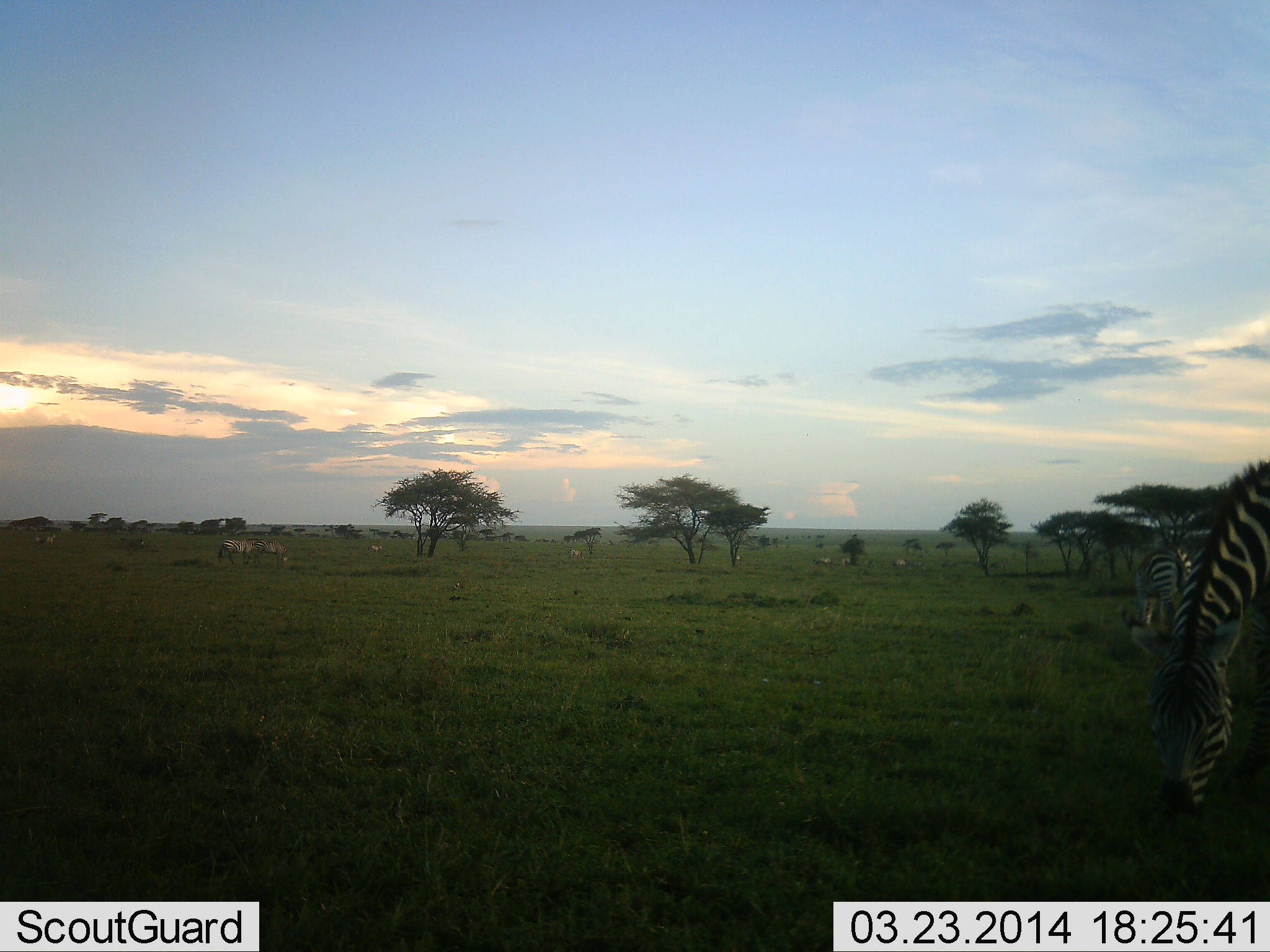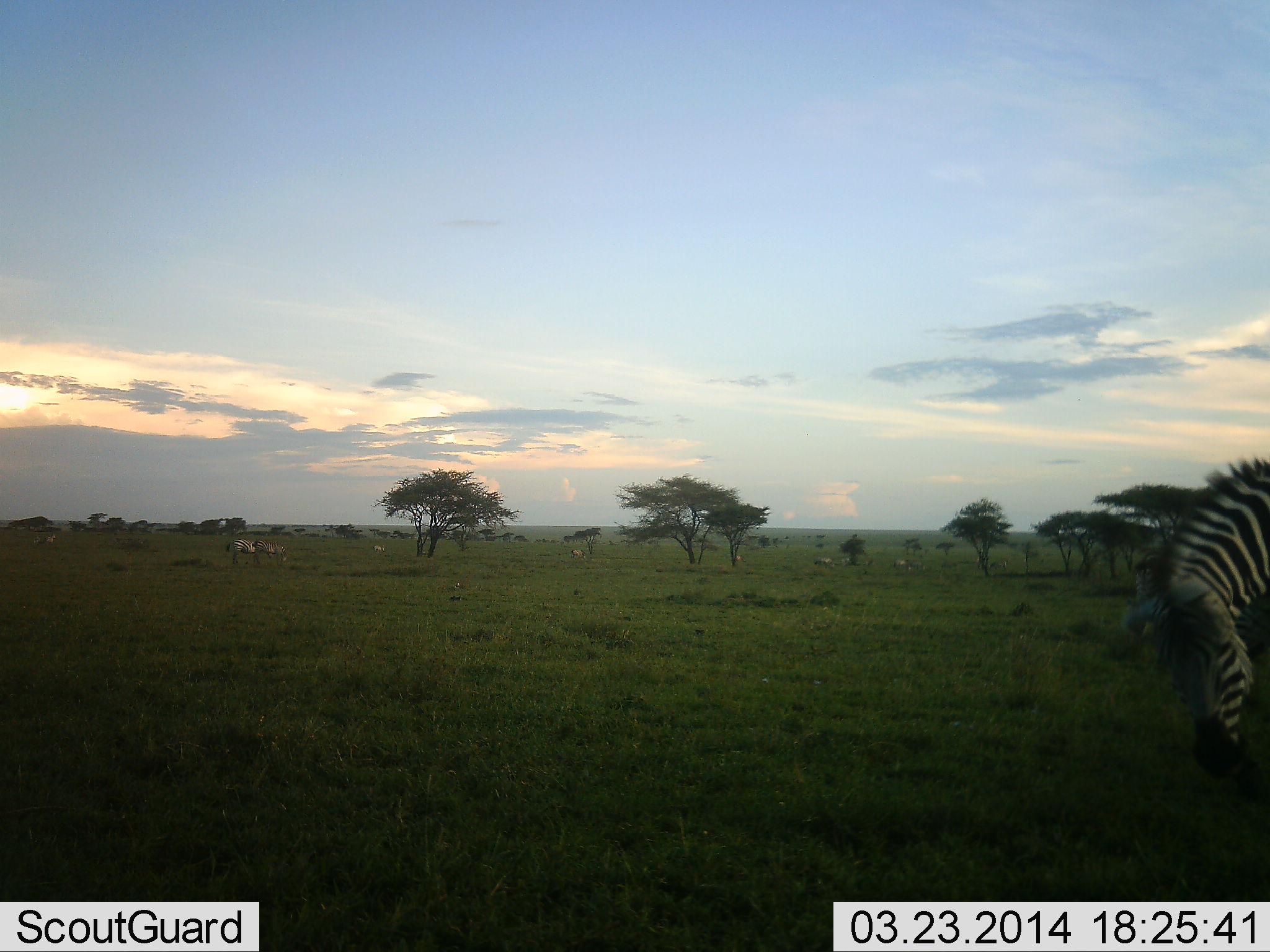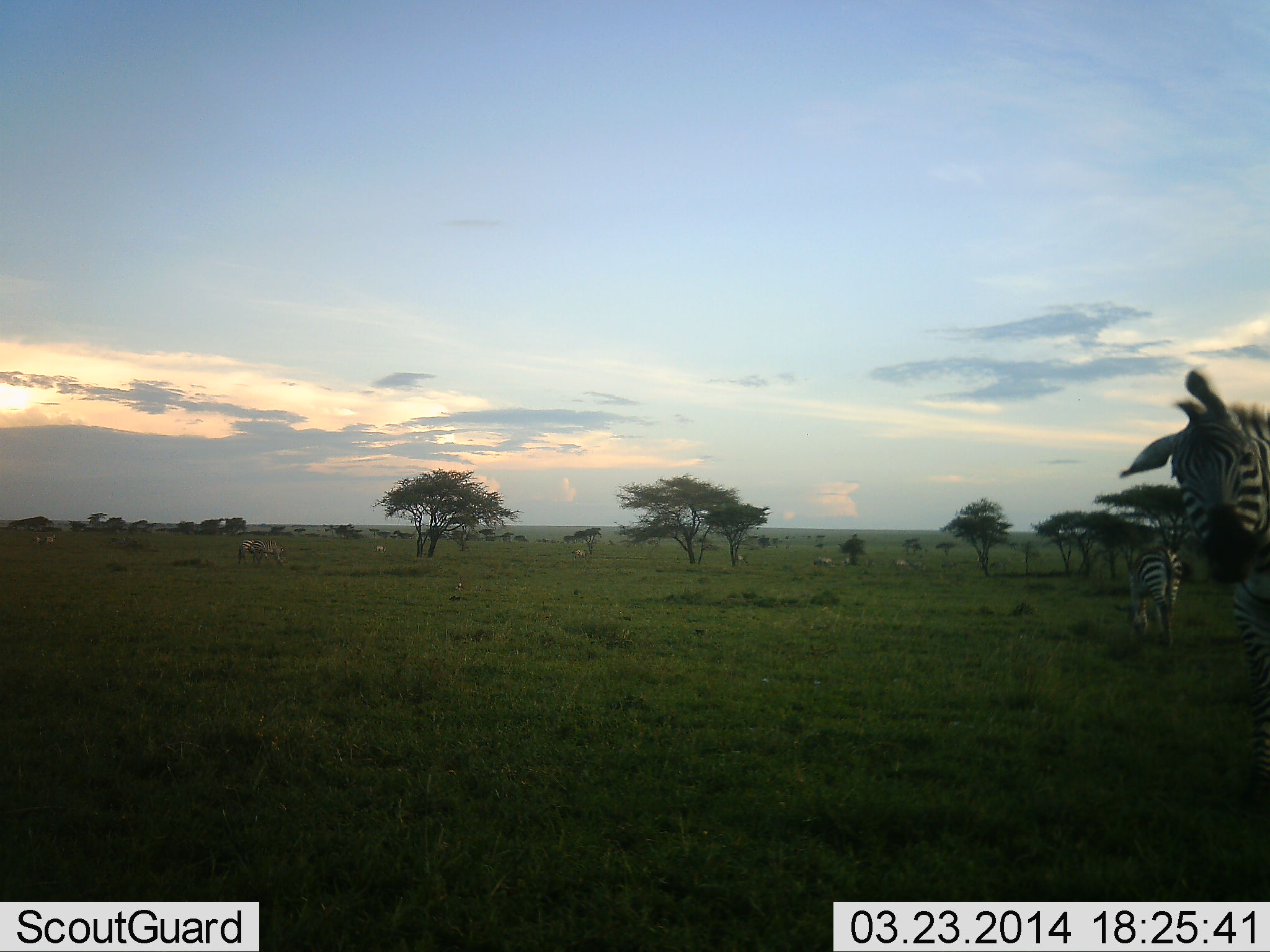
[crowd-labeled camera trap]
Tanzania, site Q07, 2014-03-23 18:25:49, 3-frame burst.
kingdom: Animalia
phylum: Chordata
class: Mammalia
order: Perissodactyla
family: Equidae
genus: Equus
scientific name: Equus quagga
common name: plains zebra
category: zebra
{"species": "zebra (plains zebra) (Equus quagga)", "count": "3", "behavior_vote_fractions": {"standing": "36%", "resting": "0%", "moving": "18%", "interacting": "9%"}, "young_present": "0%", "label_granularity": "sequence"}